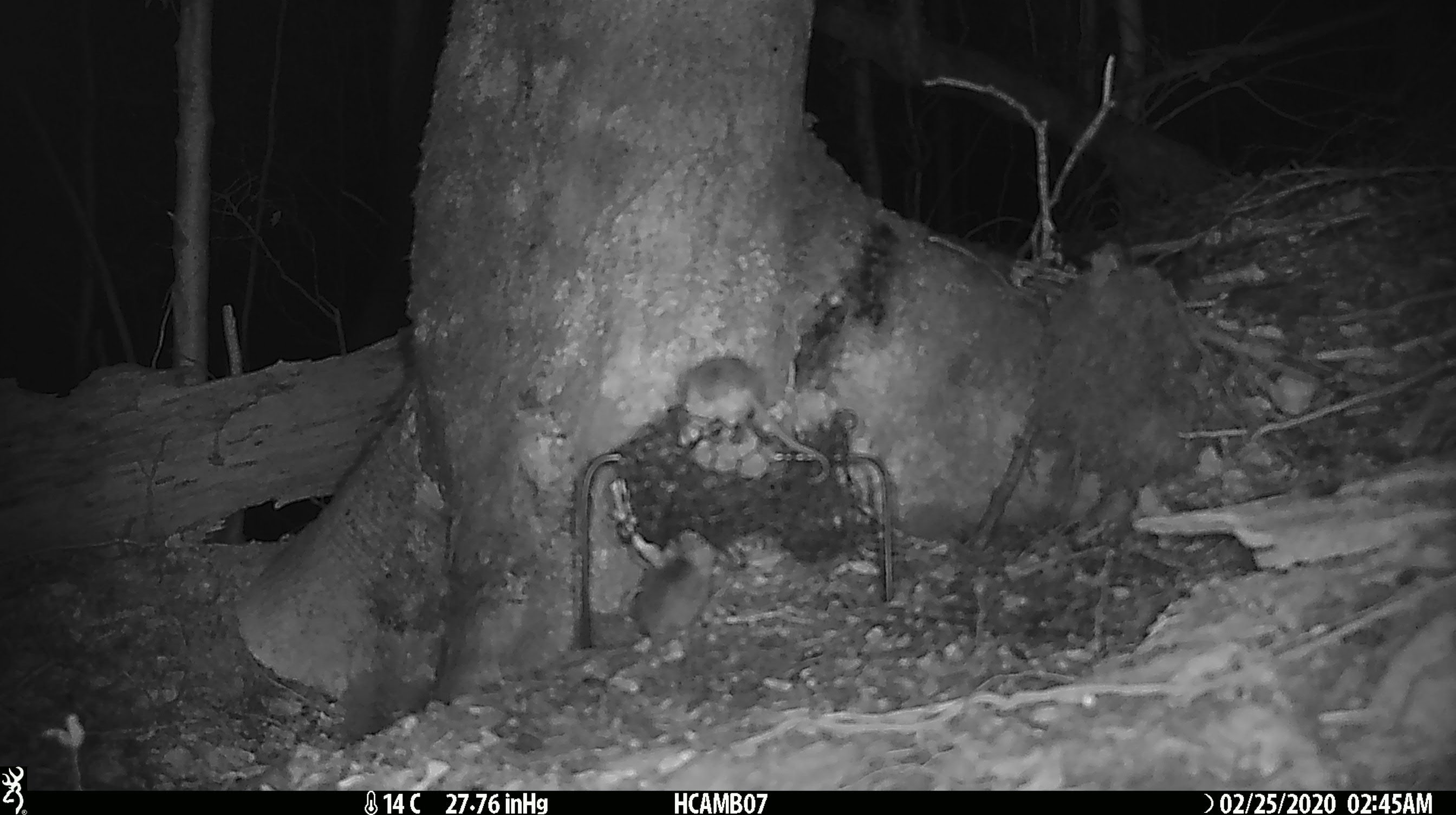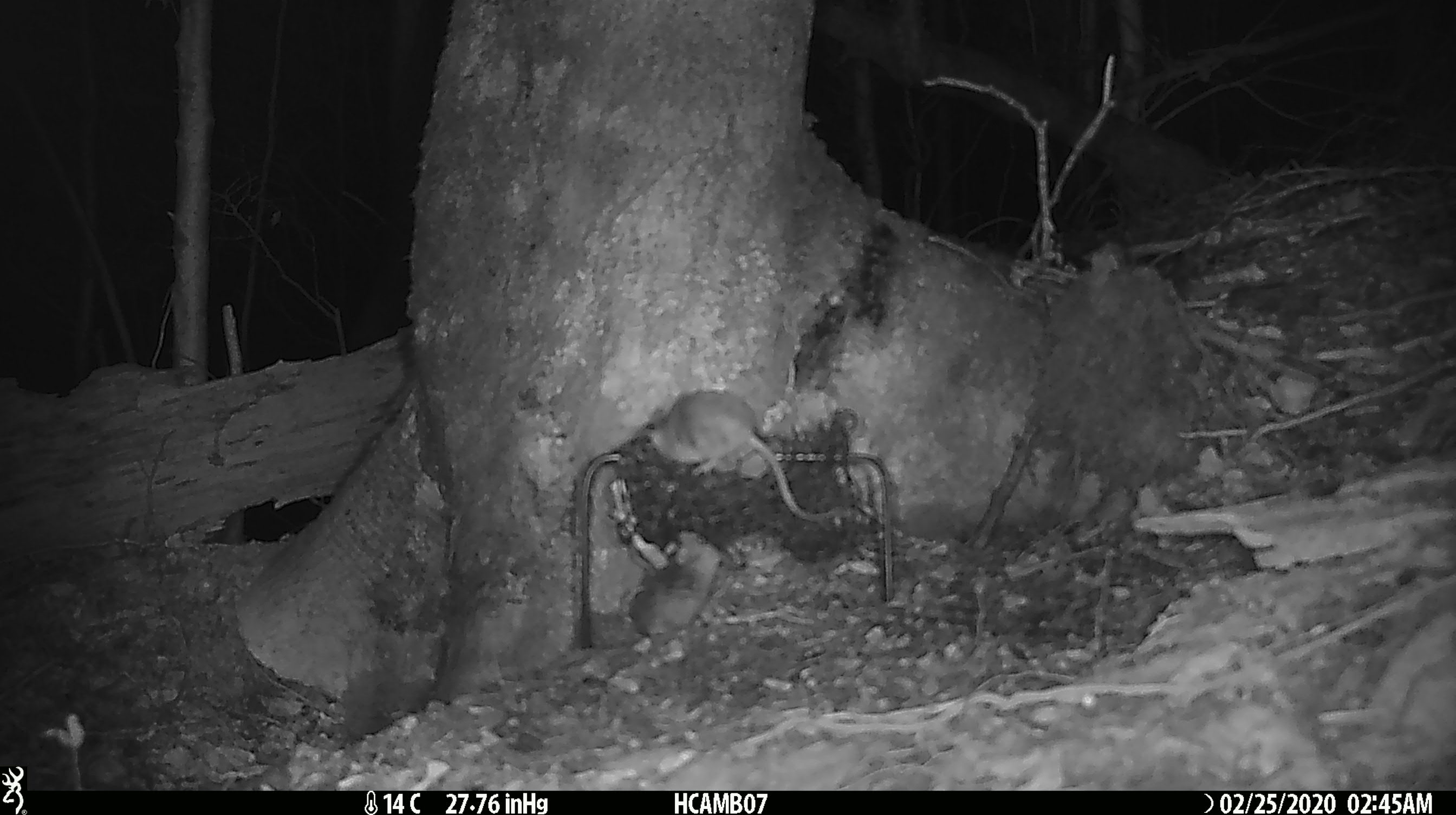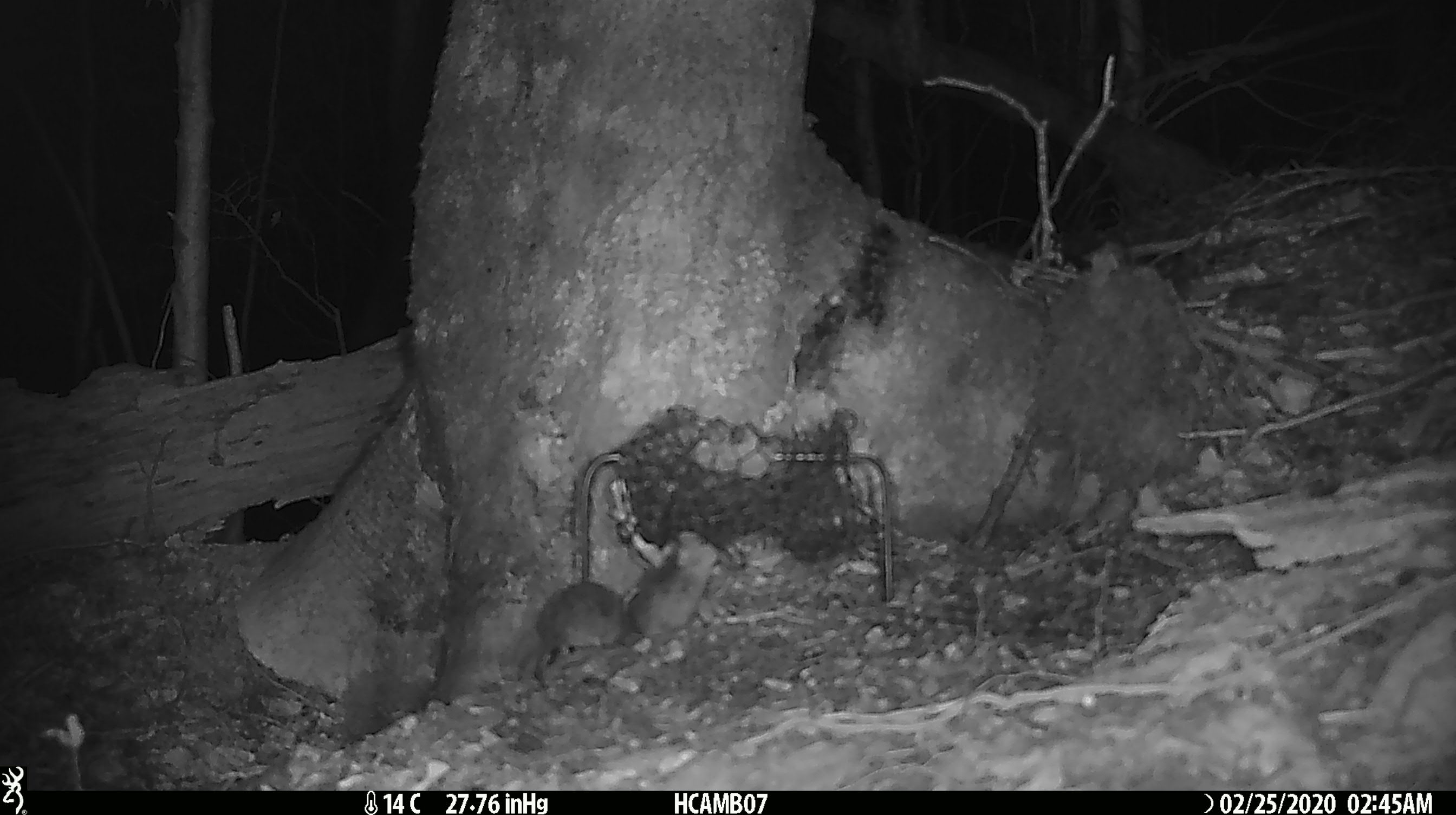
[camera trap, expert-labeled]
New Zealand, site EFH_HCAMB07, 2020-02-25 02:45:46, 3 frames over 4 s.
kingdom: Animalia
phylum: Chordata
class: Mammalia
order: Rodentia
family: Muridae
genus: Mus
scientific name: Mus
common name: mouse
Mouse (Mus).